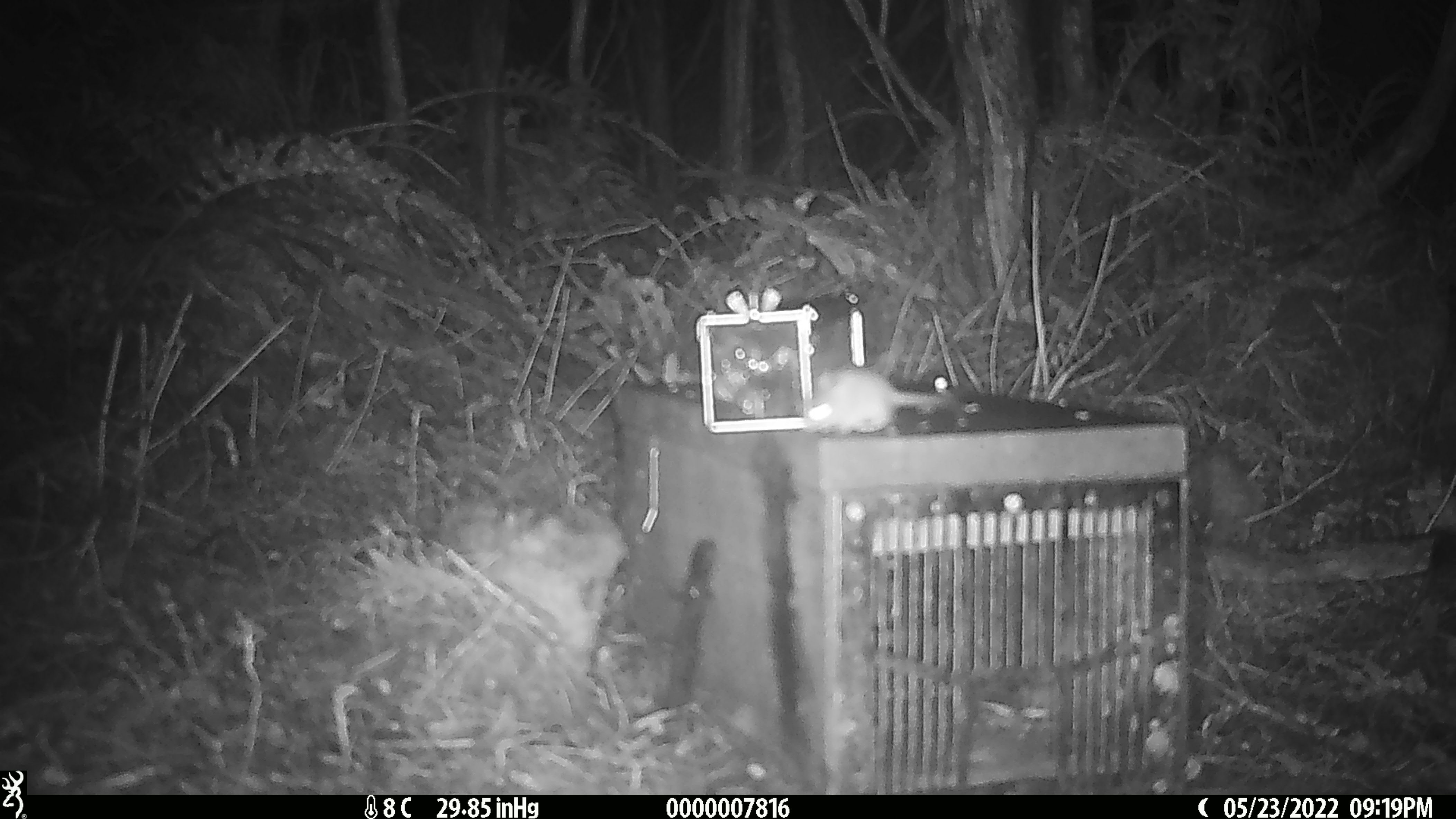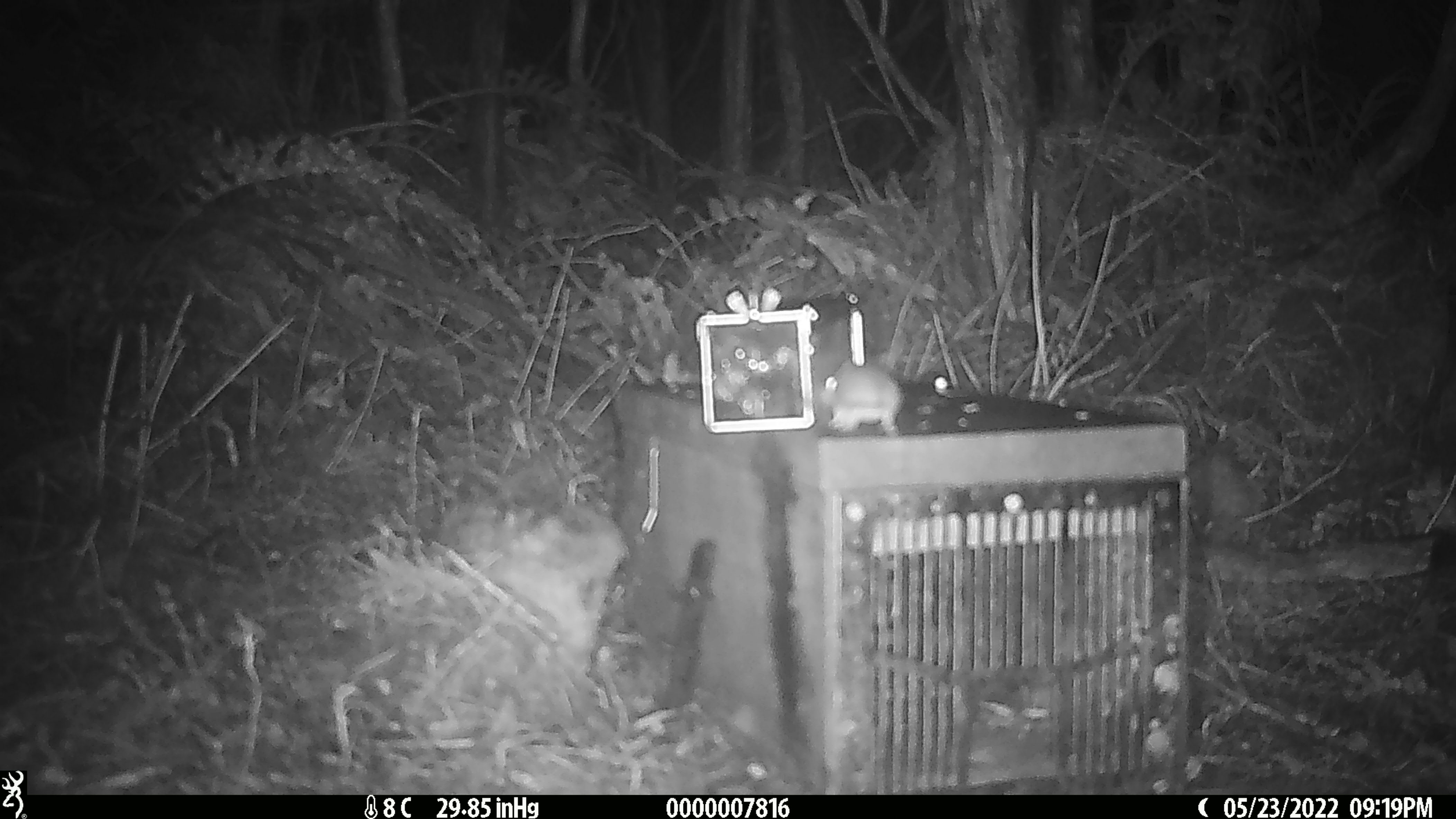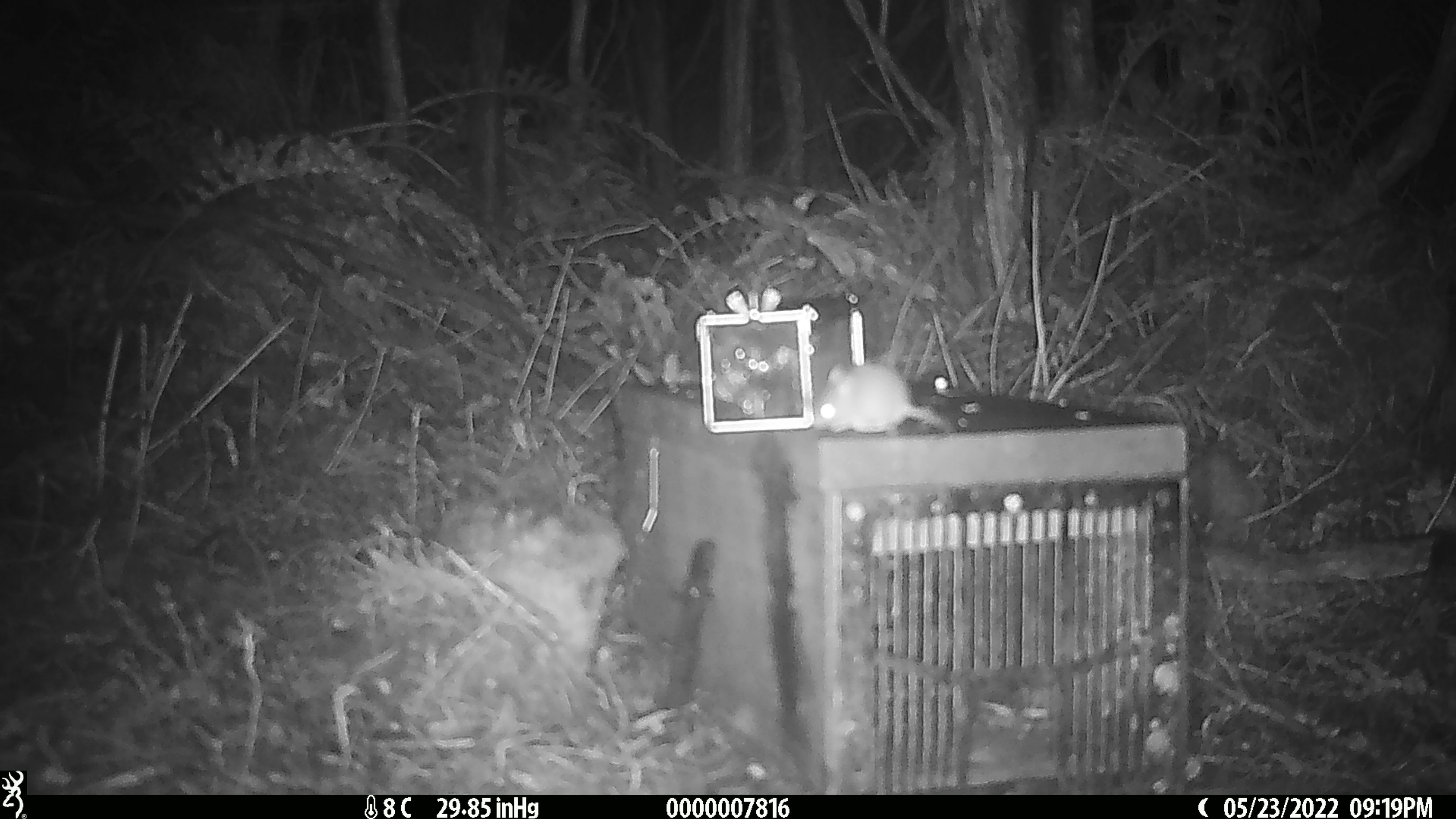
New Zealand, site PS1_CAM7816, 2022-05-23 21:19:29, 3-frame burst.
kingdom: Animalia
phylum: Chordata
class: Mammalia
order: Rodentia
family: Muridae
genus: Mus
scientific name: Mus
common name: mouse